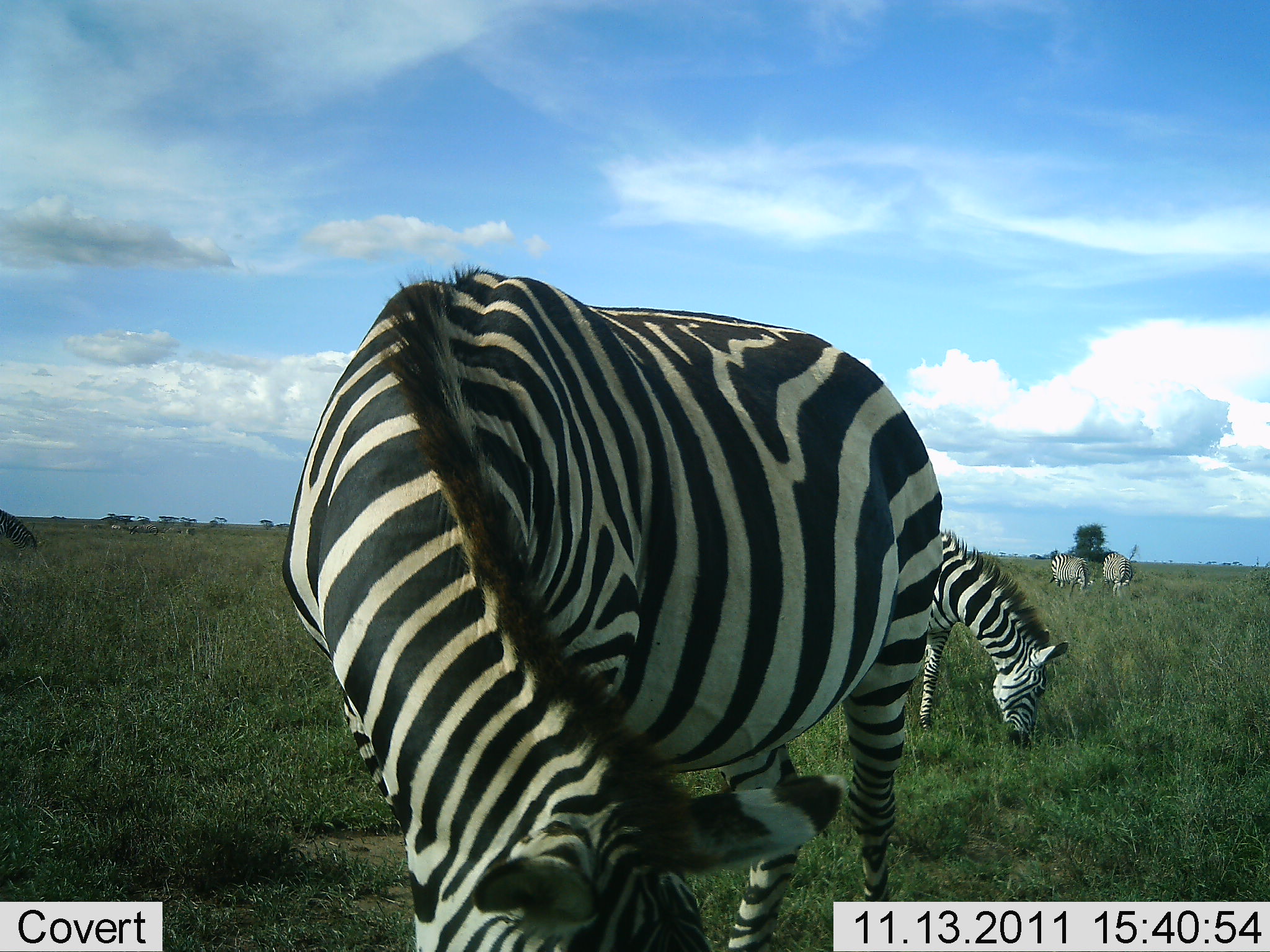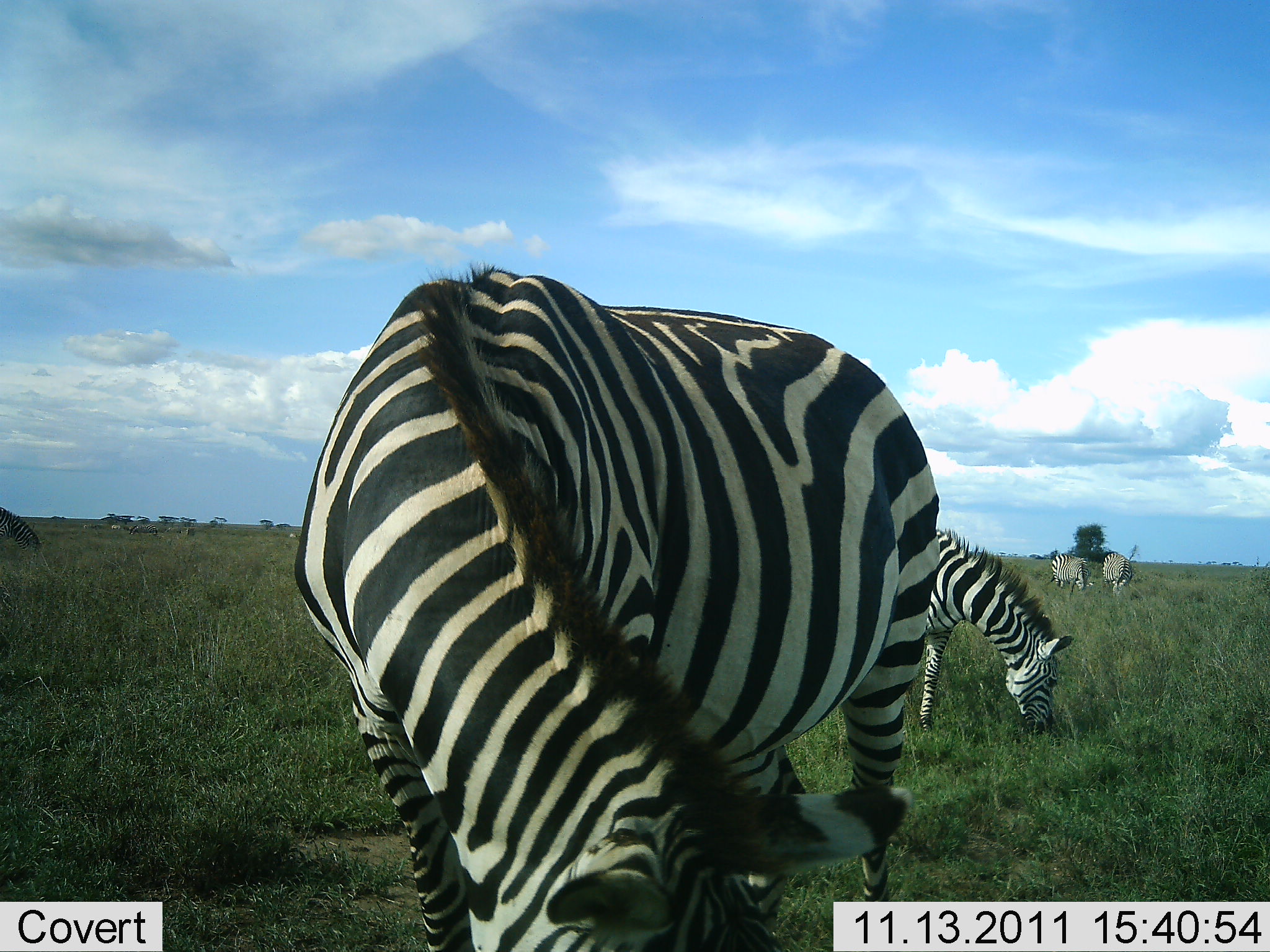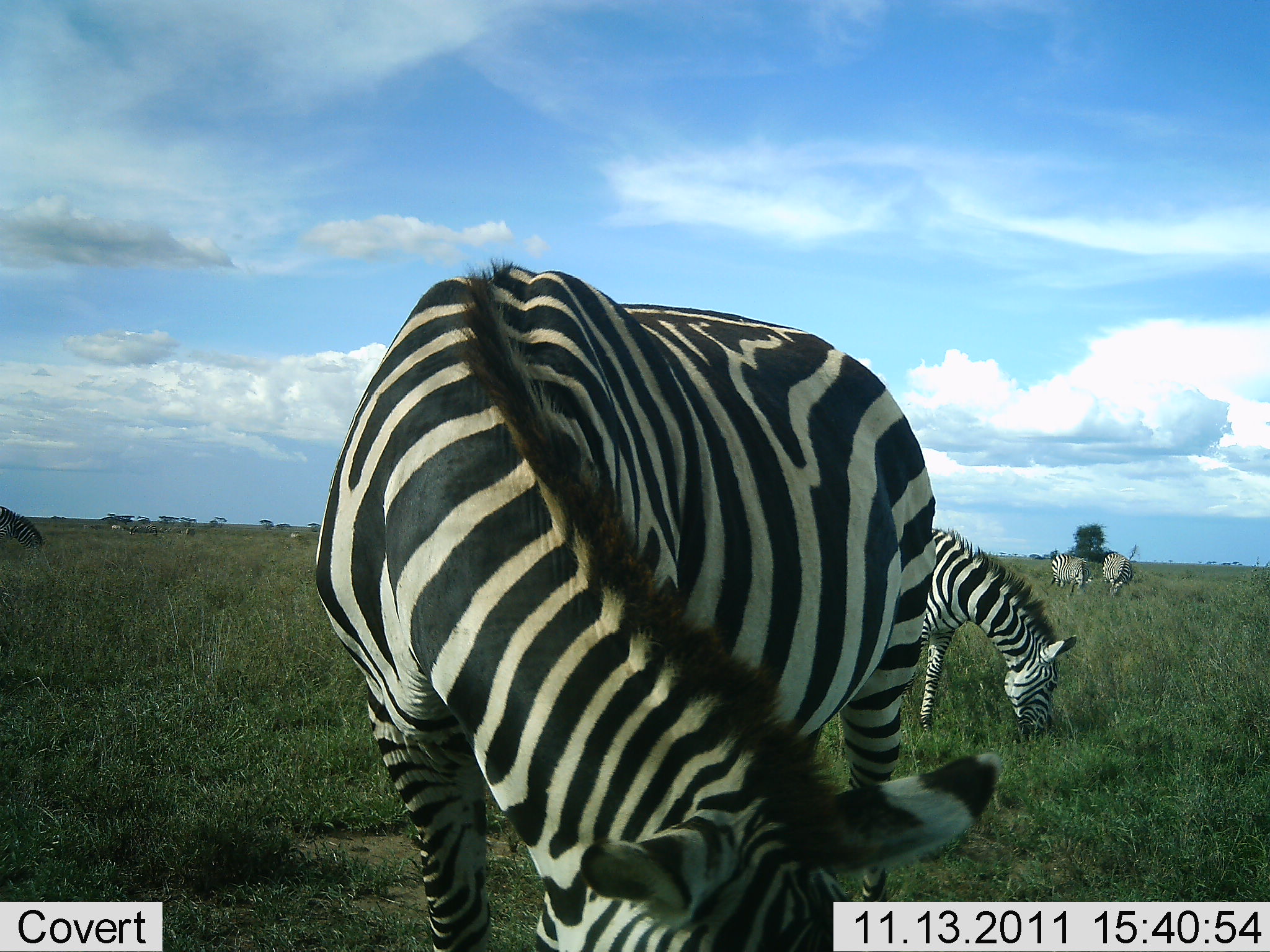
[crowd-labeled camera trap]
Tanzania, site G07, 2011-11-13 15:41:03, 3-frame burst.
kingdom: Animalia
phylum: Chordata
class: Mammalia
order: Perissodactyla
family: Equidae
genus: Equus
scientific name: Equus quagga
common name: plains zebra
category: zebra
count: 5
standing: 27%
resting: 0%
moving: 9%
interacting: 0%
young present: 0%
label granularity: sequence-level